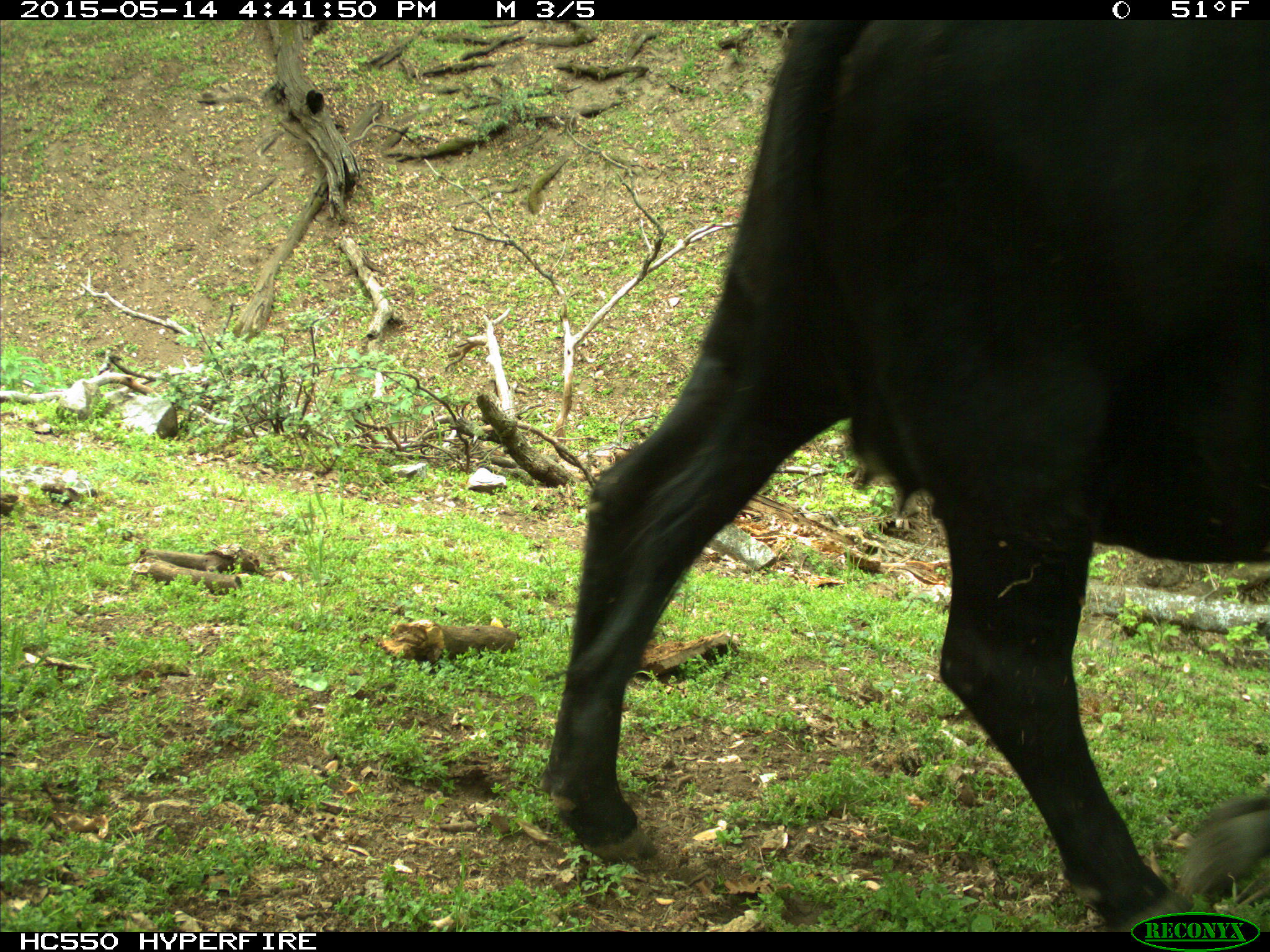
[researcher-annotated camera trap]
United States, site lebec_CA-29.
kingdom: Animalia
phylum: Chordata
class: Mammalia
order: Artiodactyla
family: Bovidae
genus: Bos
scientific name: Bos taurus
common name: domestic cow